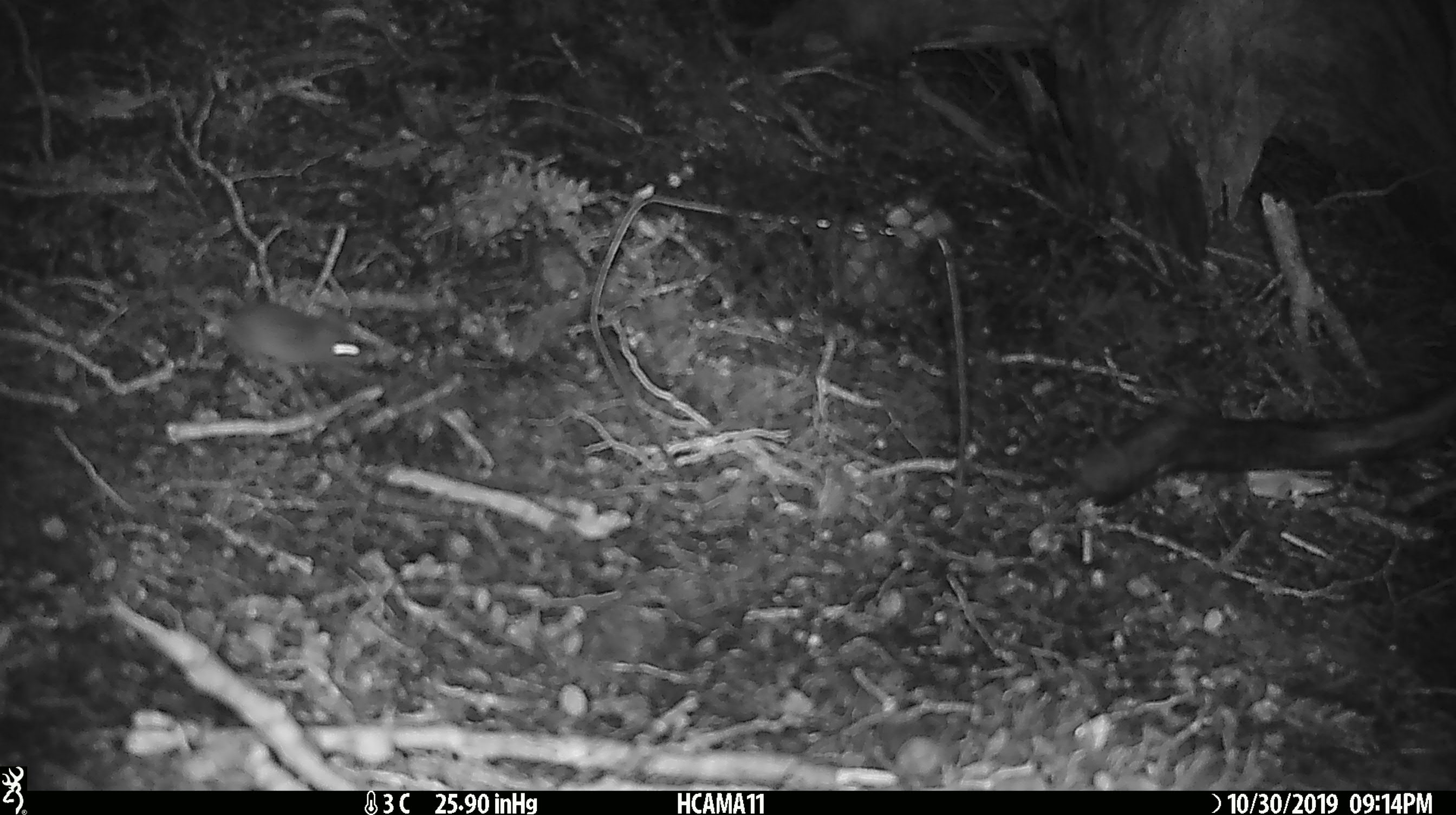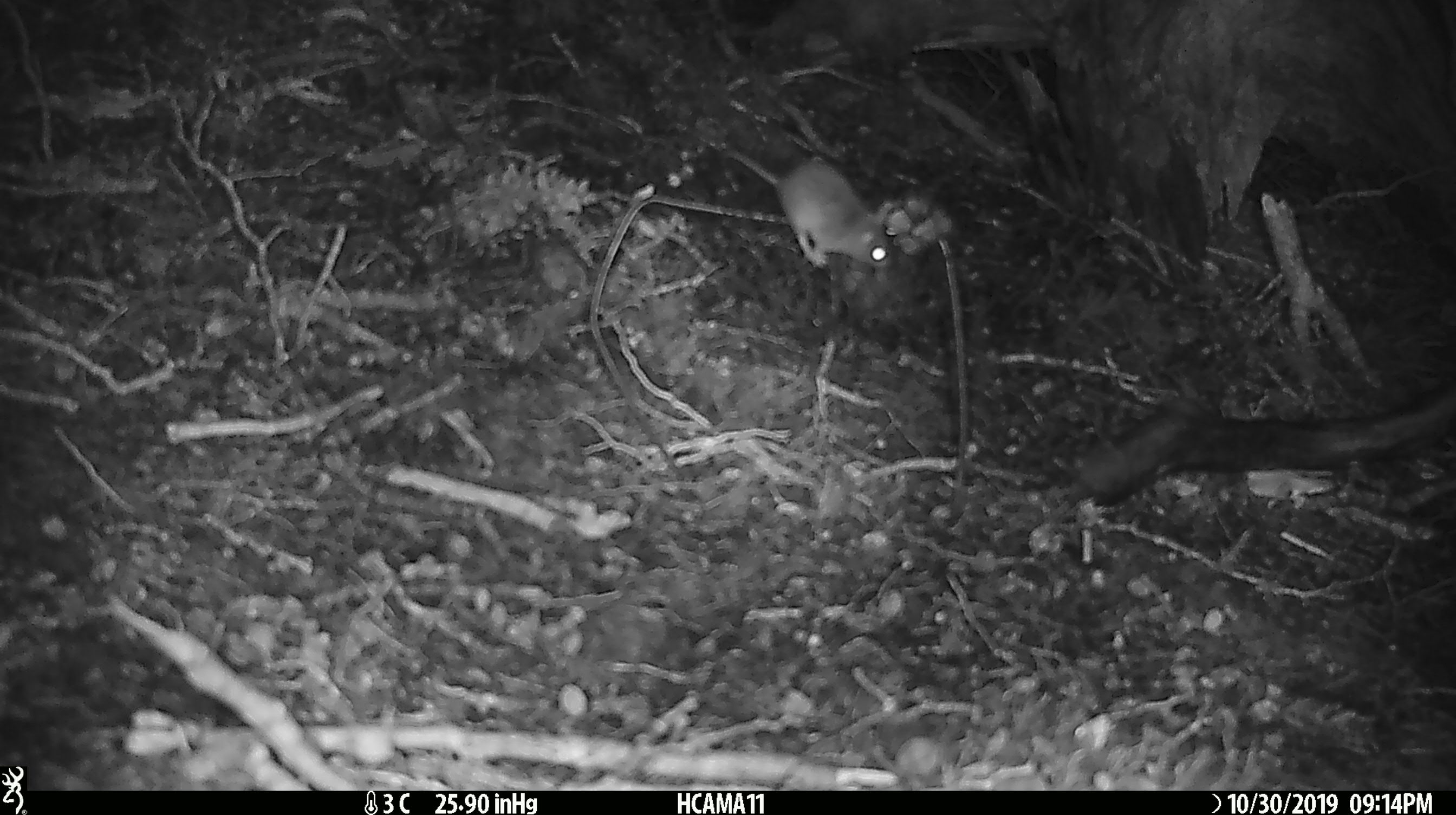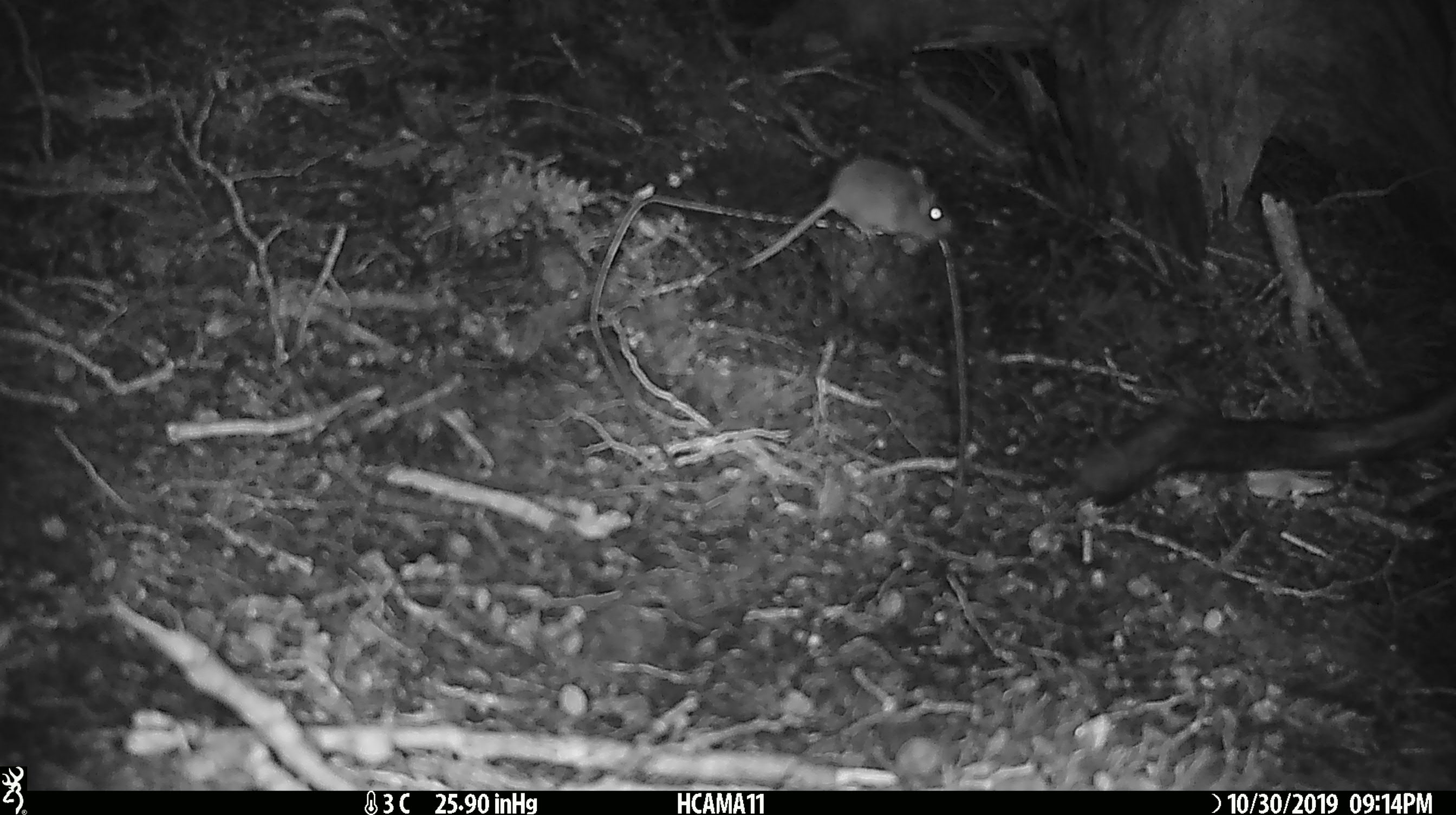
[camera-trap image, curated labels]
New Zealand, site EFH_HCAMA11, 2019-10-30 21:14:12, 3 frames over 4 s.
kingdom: Animalia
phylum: Chordata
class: Mammalia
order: Rodentia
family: Muridae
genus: Mus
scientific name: Mus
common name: mouse